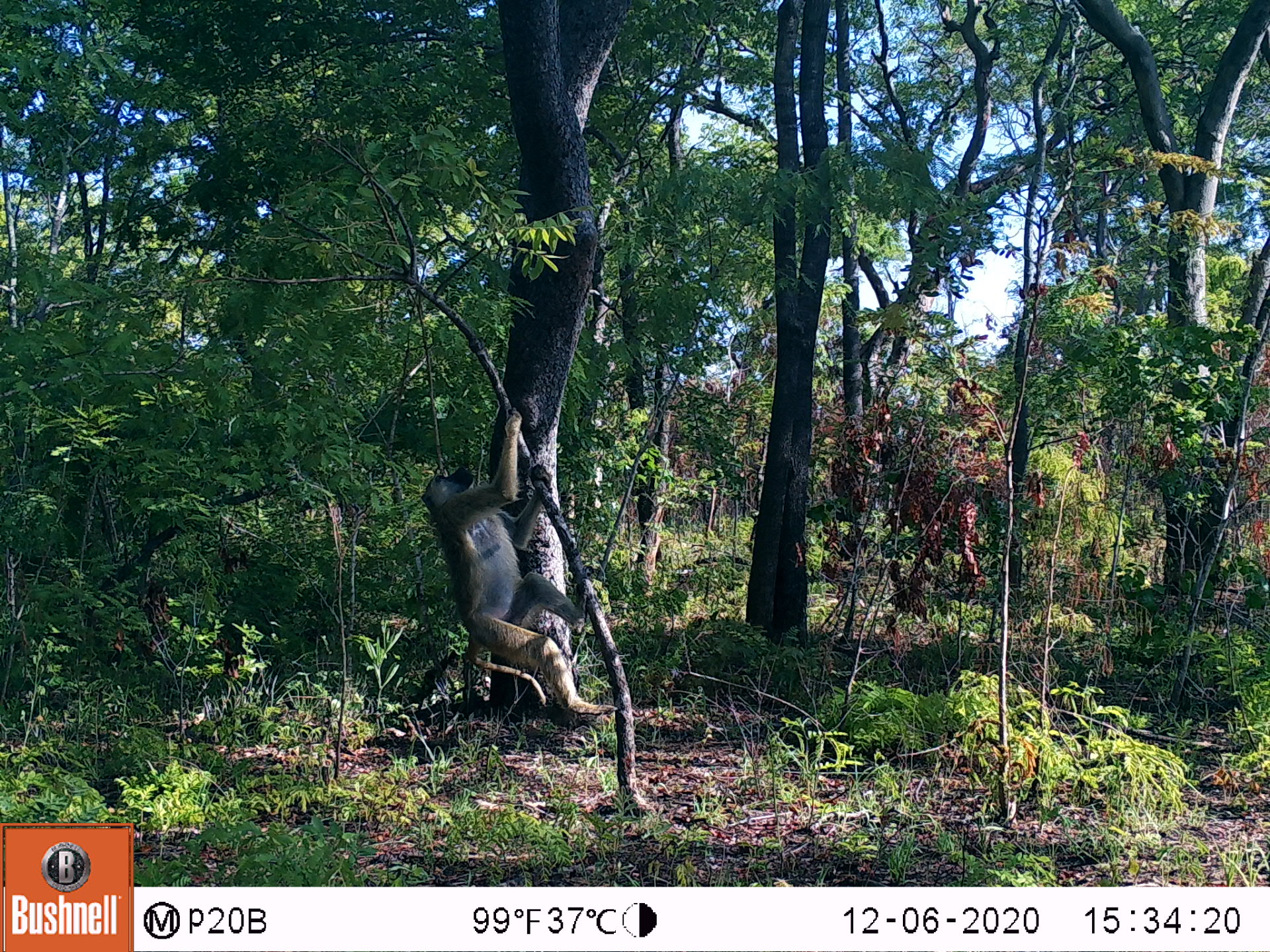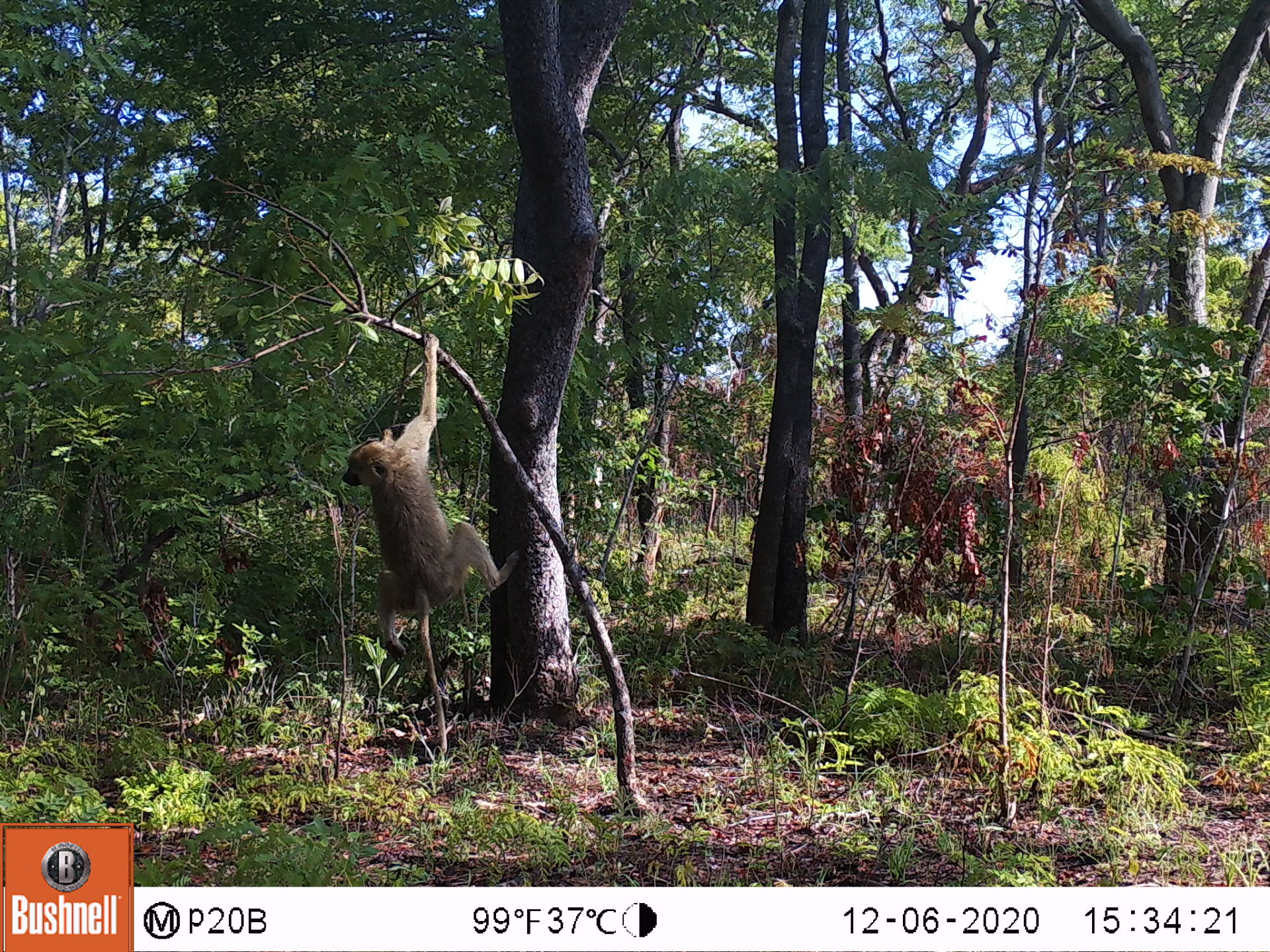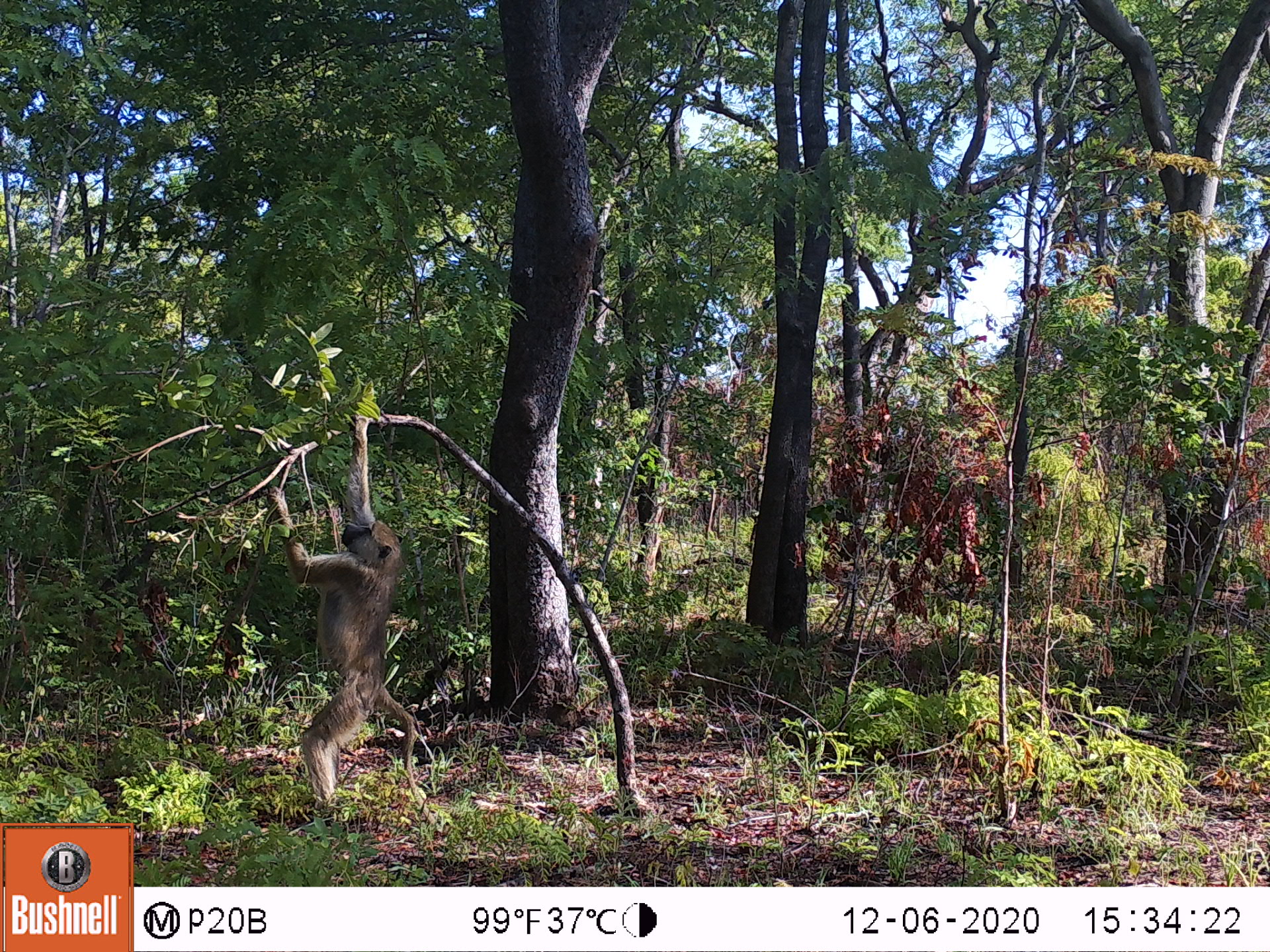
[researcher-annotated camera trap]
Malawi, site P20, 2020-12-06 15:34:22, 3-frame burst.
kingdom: Animalia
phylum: Chordata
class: Mammalia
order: Primates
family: Cercopithecidae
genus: Papio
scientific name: Papio cynocephalus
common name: yellow baboon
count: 1